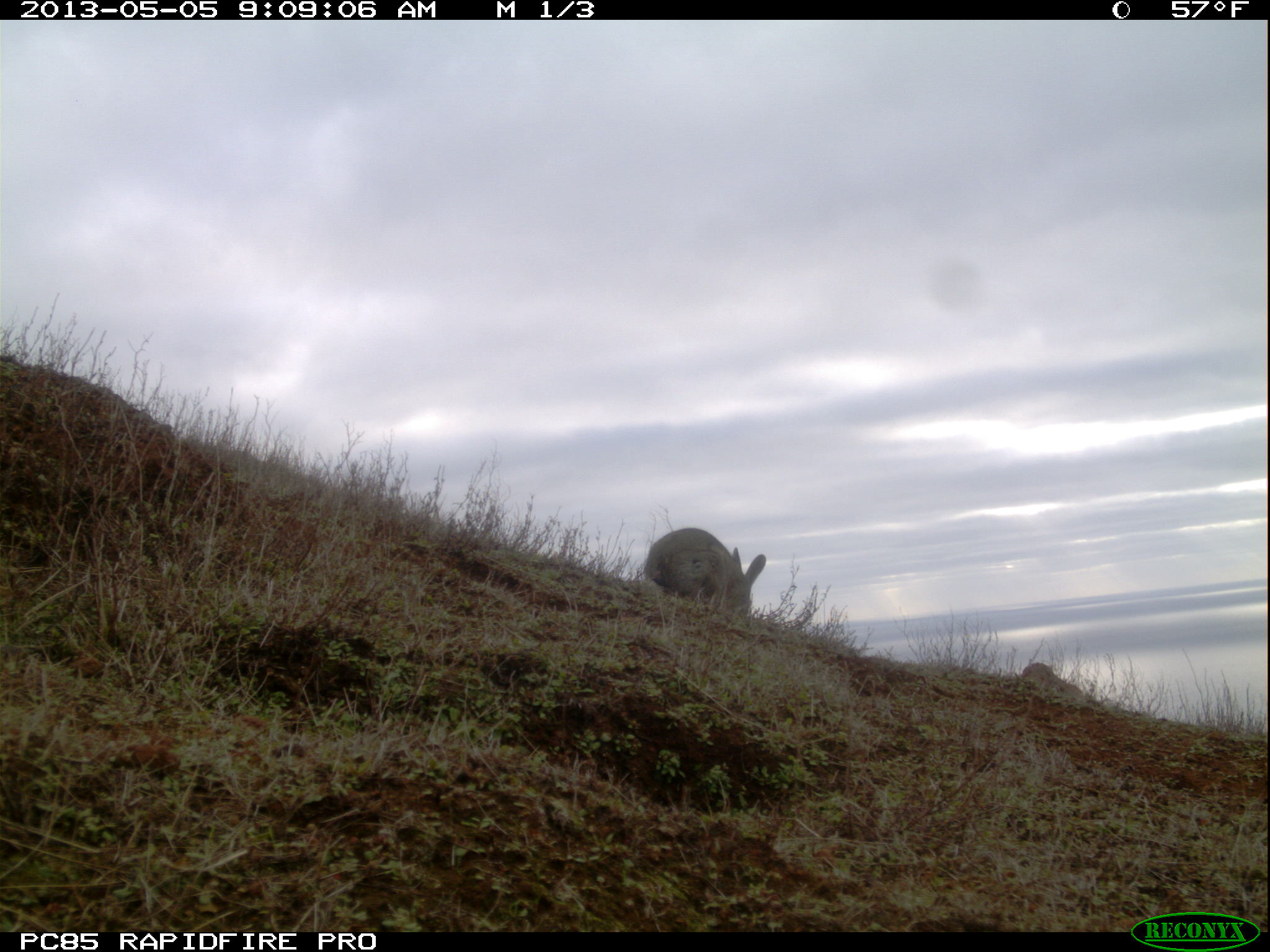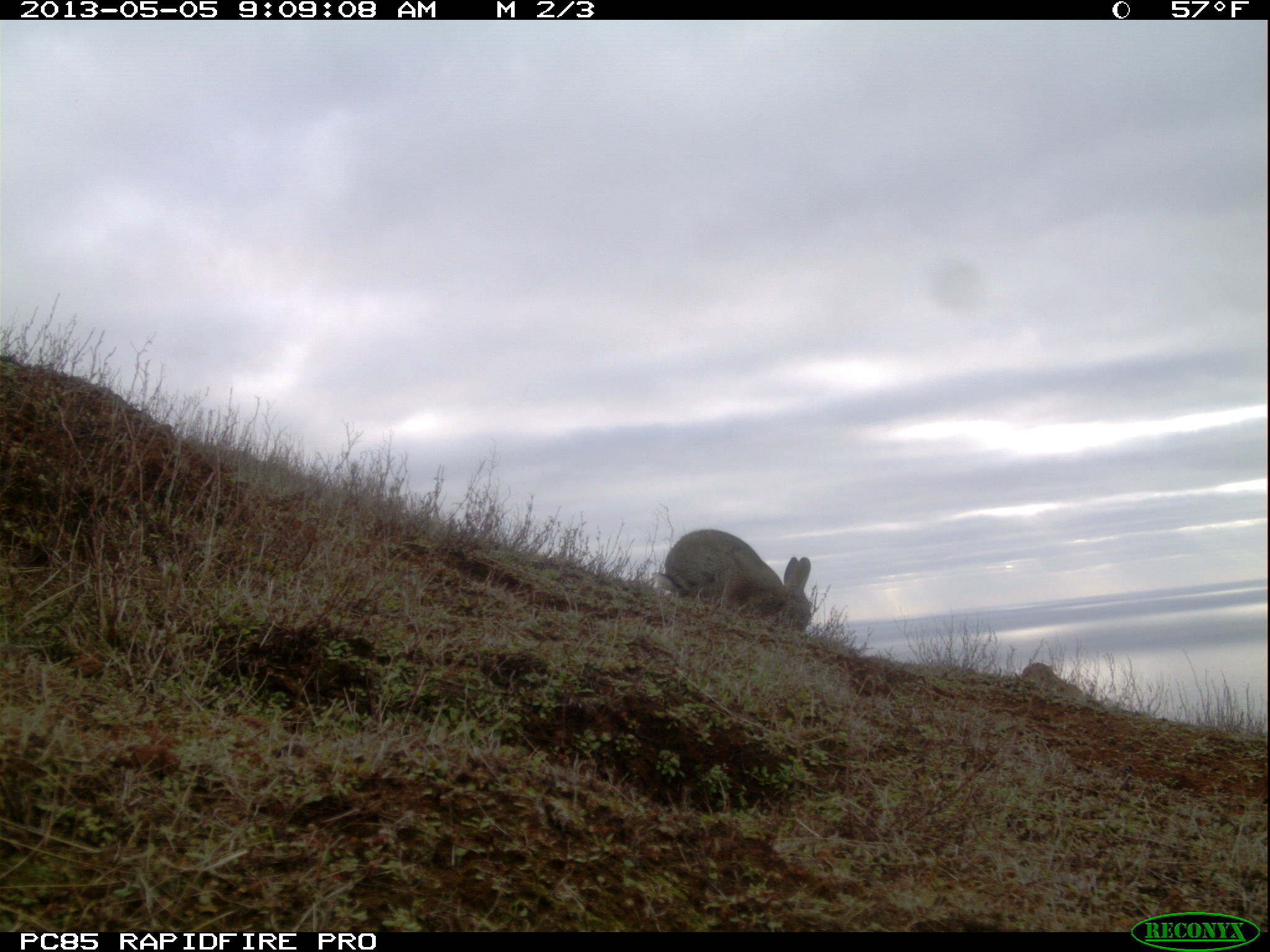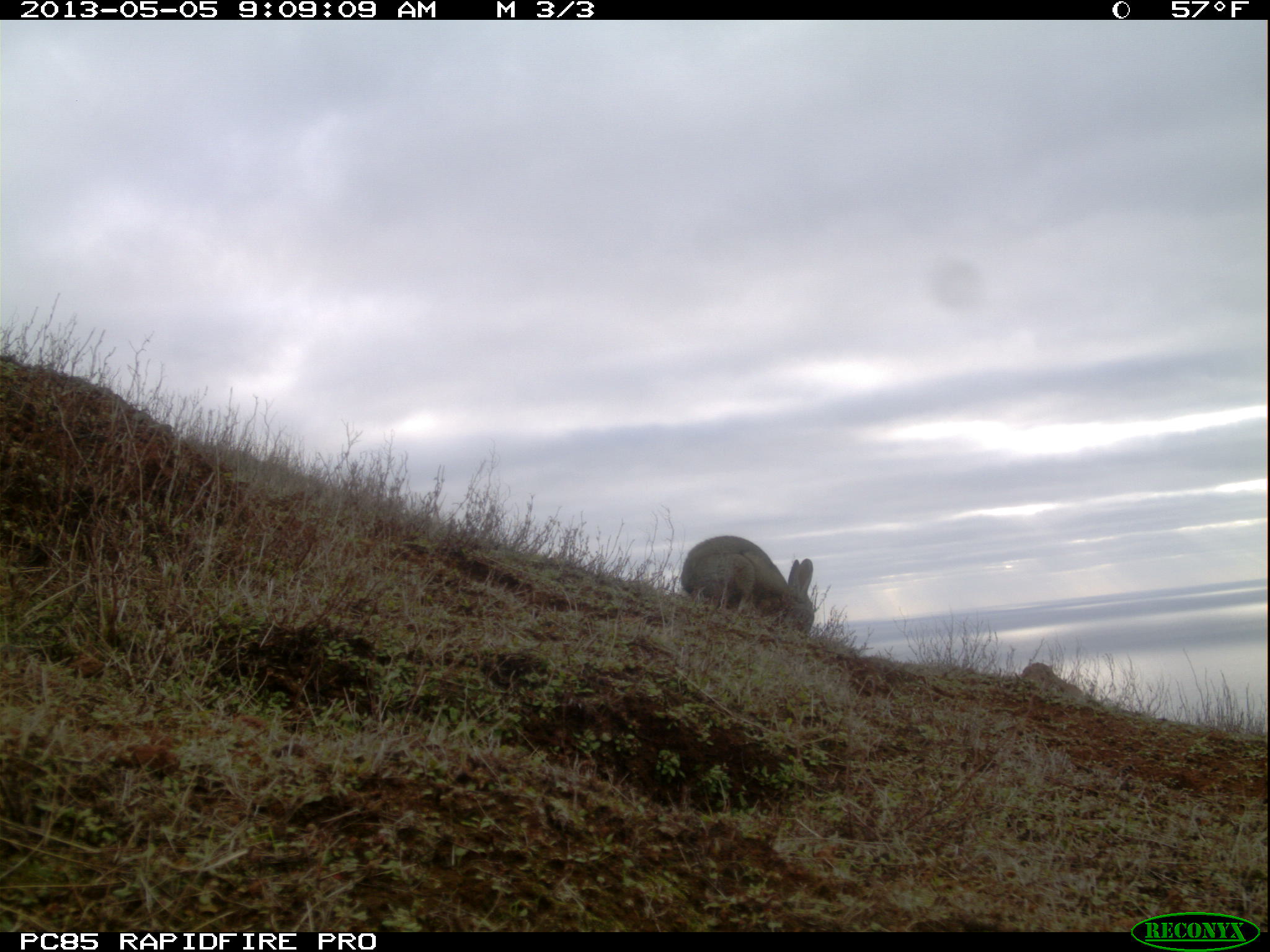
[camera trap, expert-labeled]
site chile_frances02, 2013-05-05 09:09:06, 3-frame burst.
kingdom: Animalia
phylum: Chordata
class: Mammalia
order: Lagomorpha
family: Leporidae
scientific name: Leporidae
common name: rabbits and hares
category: rabbit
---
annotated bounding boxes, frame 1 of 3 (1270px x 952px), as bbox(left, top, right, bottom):
rabbit: bbox(641, 523, 762, 623)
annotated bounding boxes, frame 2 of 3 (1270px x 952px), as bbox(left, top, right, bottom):
rabbit: bbox(659, 527, 812, 635)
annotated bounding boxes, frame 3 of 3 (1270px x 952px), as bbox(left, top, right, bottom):
rabbit: bbox(675, 534, 814, 637)